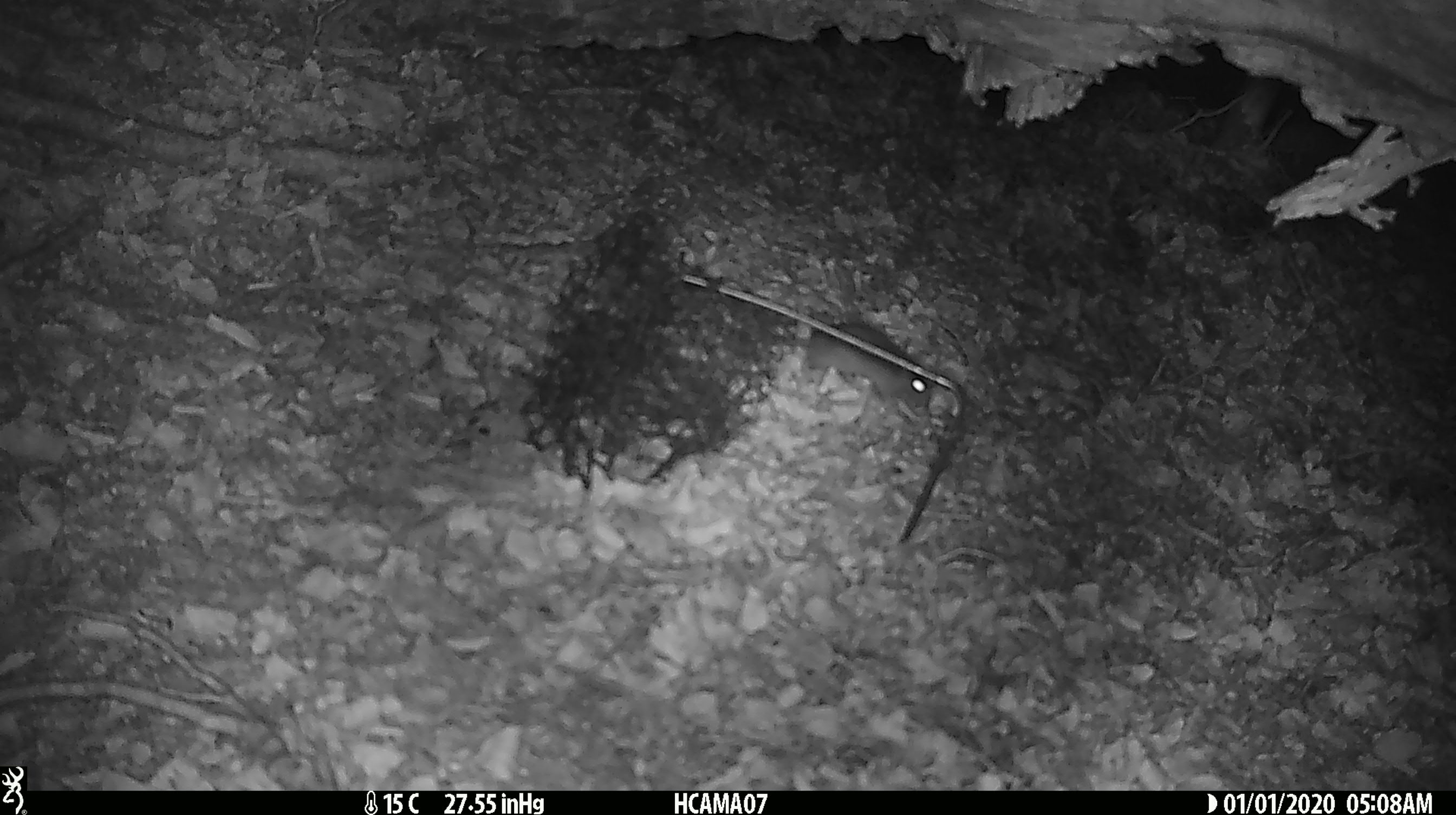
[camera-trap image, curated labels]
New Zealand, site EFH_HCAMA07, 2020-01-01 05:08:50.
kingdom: Animalia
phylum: Chordata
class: Mammalia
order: Rodentia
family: Muridae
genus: Mus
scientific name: Mus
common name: mouse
Mouse (Mus).